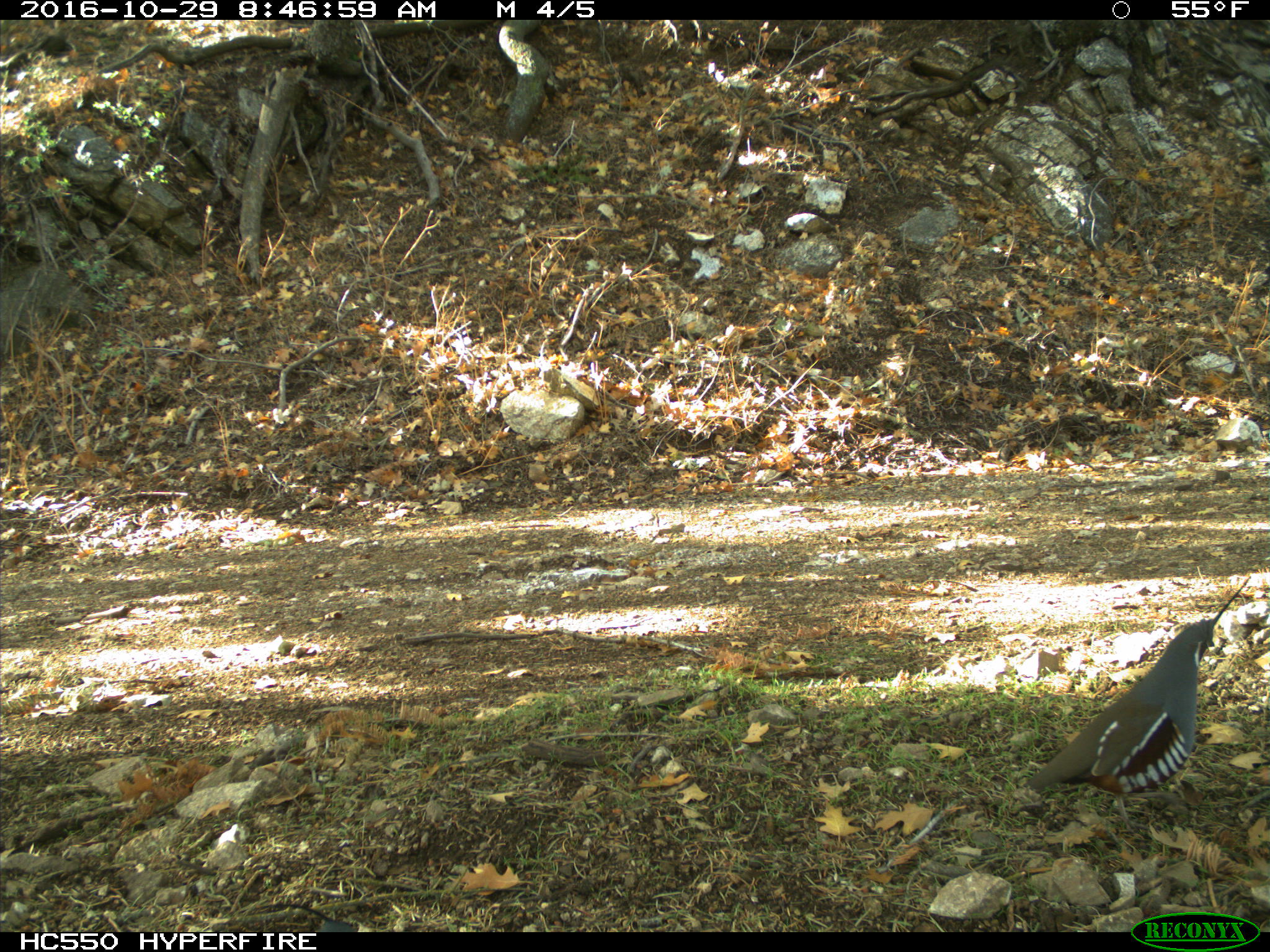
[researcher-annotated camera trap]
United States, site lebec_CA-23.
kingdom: Animalia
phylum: Chordata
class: Aves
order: Galliformes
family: Odontophoridae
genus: Callipepla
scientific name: Callipepla californica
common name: california quail